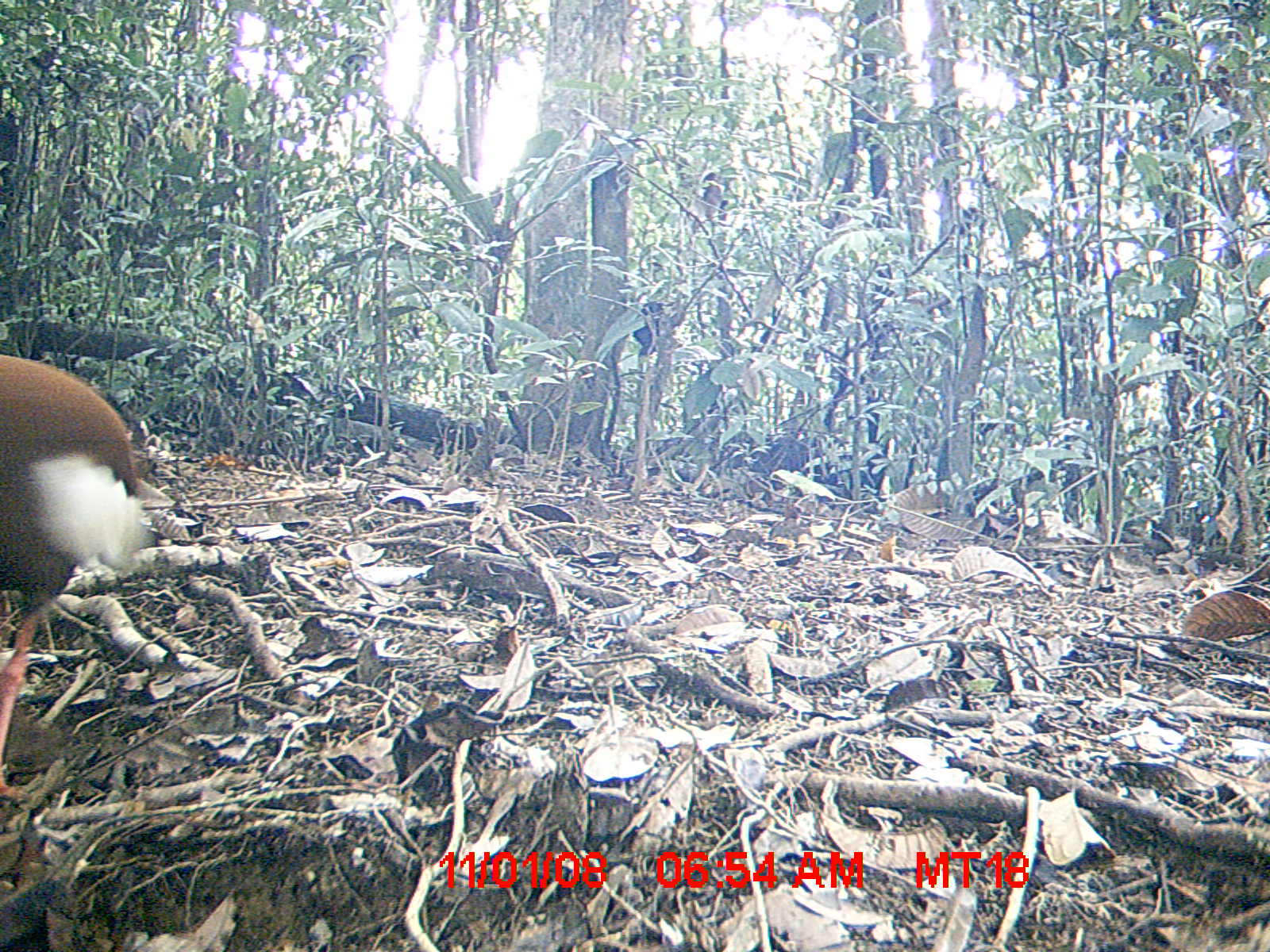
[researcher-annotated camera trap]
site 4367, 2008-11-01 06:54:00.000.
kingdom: Animalia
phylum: Chordata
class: Aves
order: Pelecaniformes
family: Threskiornithidae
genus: Lophotibis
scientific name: Lophotibis cristata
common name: madagascan ibis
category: lophotibis cristataa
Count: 1.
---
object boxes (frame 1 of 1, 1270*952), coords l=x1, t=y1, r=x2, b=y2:
lophotibis cristataa: l=0, t=352, r=156, b=796